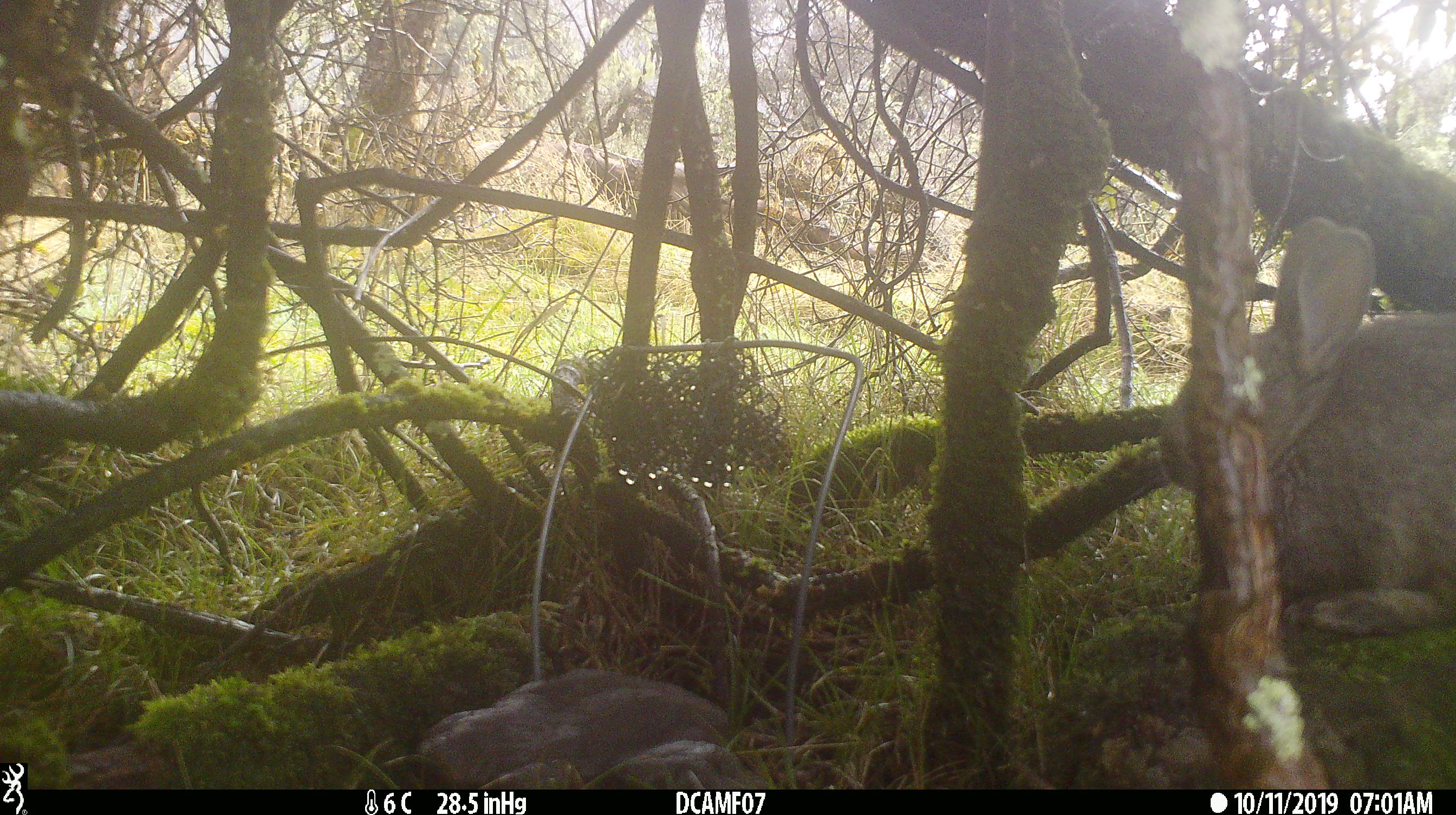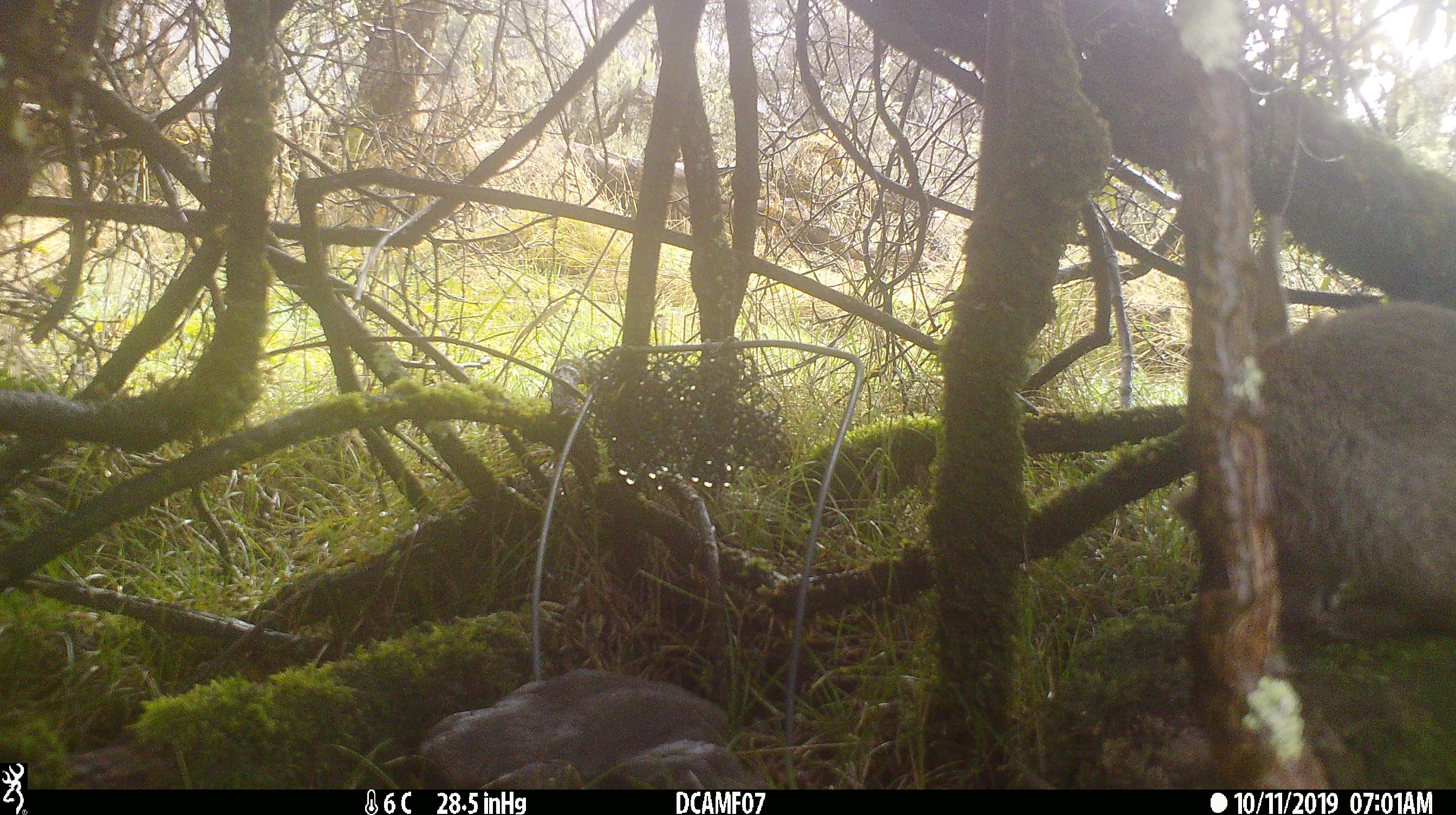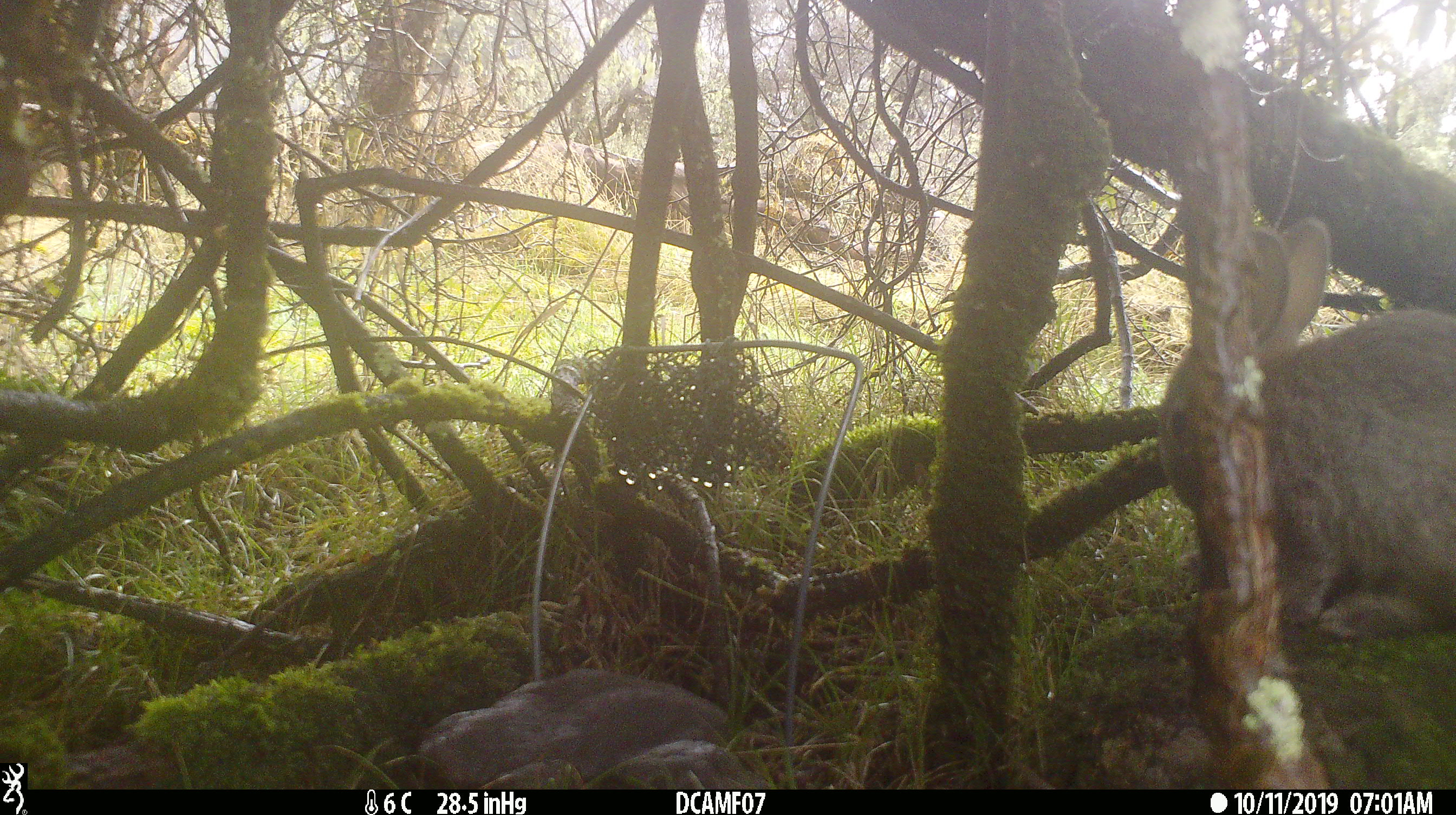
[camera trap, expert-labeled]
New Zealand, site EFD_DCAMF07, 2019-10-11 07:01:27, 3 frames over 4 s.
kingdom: Animalia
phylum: Chordata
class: Mammalia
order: Lagomorpha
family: Leporidae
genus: Oryctolagus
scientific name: Oryctolagus cuniculus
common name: european rabbit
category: rabbit